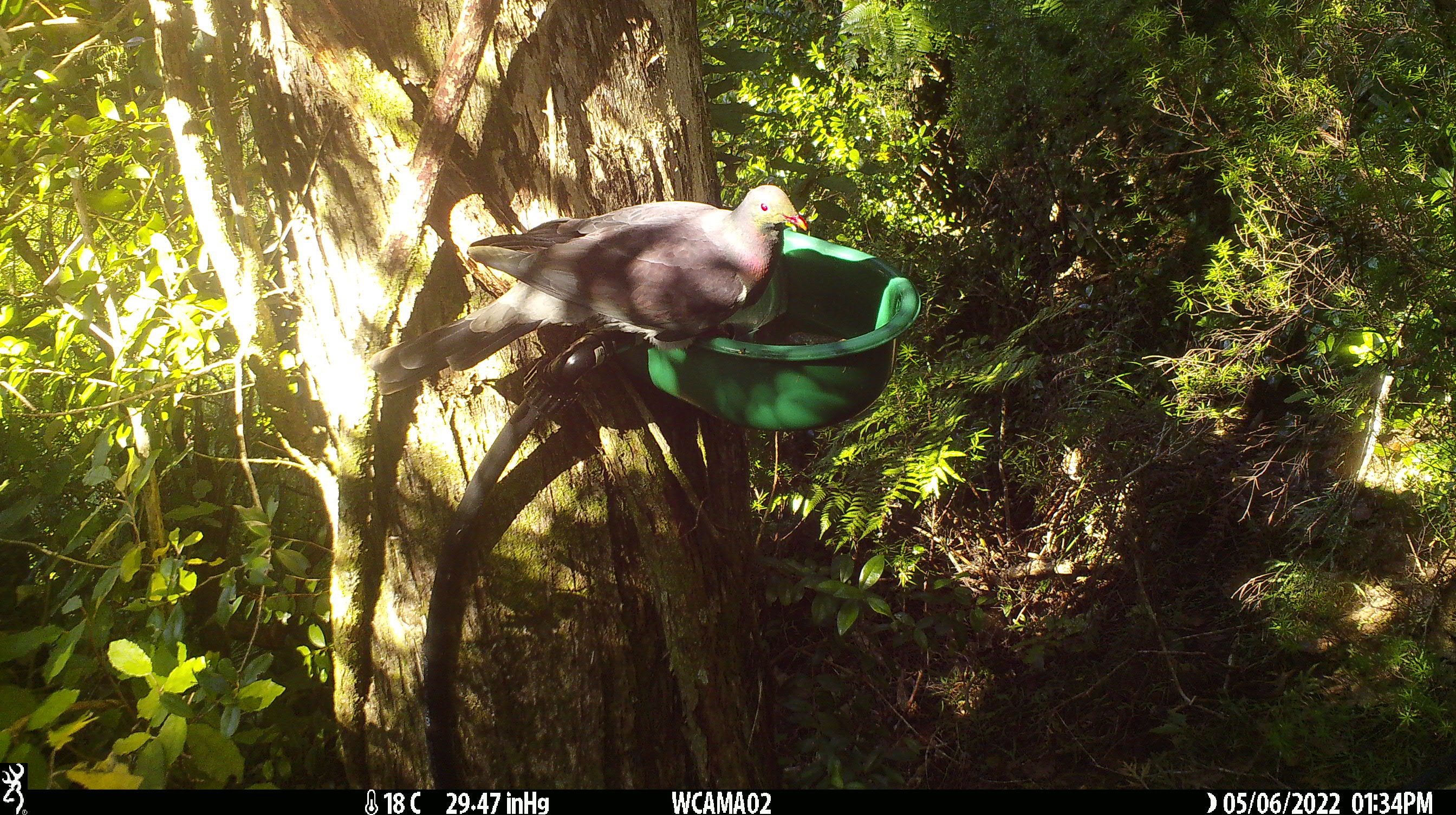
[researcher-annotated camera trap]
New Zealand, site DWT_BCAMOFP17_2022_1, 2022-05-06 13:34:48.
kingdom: Animalia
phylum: Chordata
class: Aves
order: Columbiformes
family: Columbidae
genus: Hemiphaga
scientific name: Hemiphaga novaeseelandiae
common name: new zealand pigeon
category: kereru